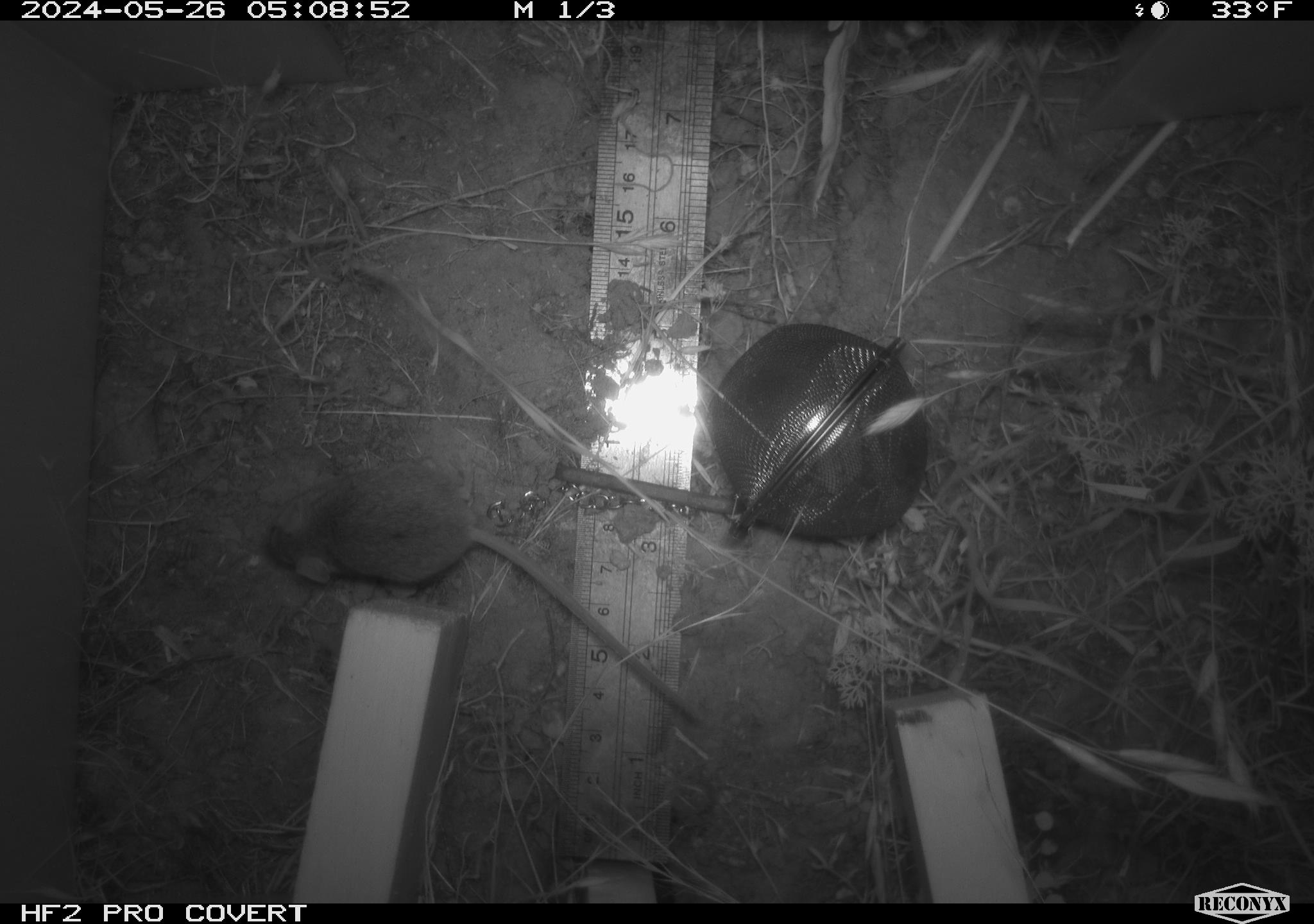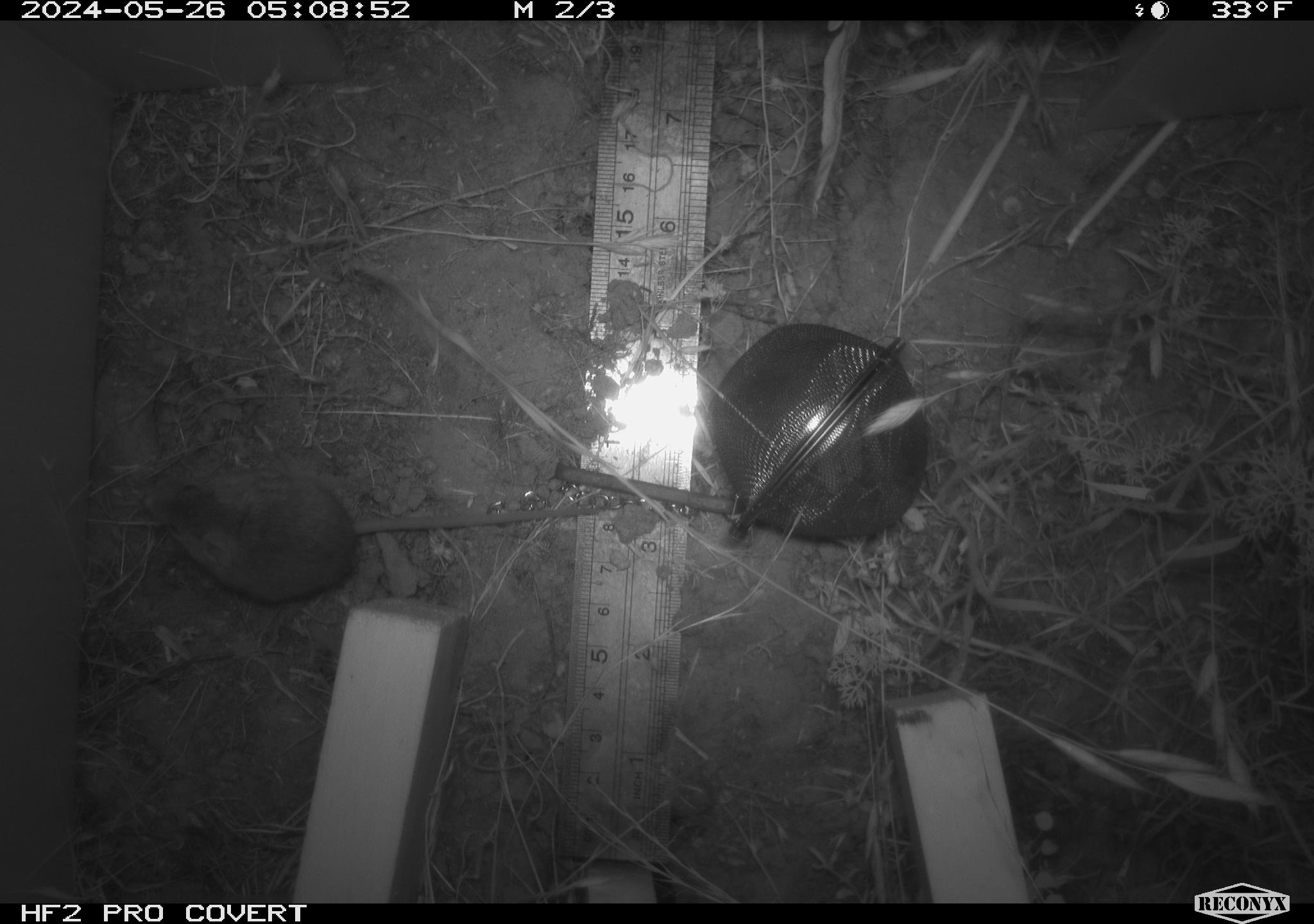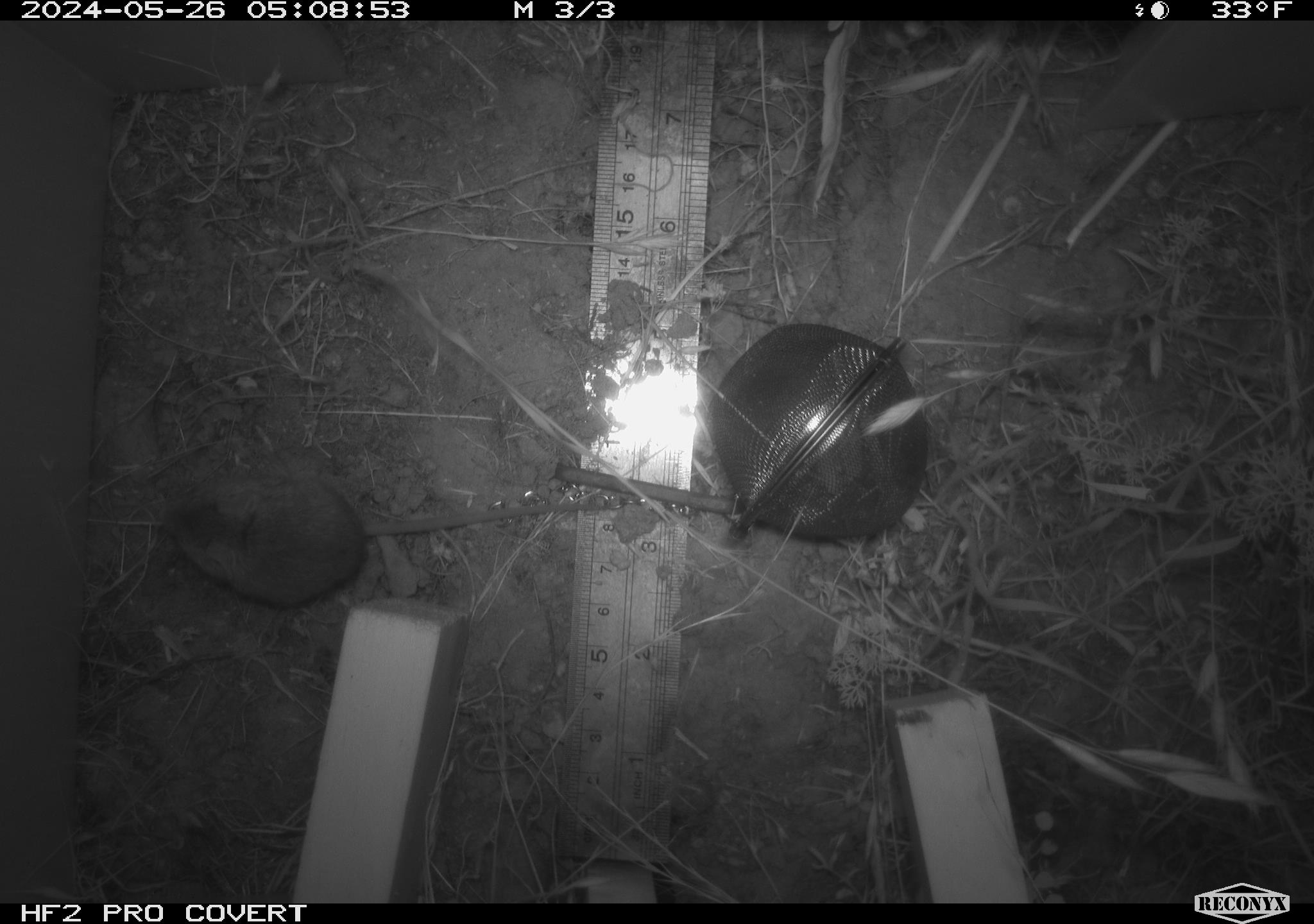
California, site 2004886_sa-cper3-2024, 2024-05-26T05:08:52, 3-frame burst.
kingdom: Animalia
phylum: Chordata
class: Mammalia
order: Rodentia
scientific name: Rodentia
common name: rodent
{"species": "rodent (Rodentia)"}